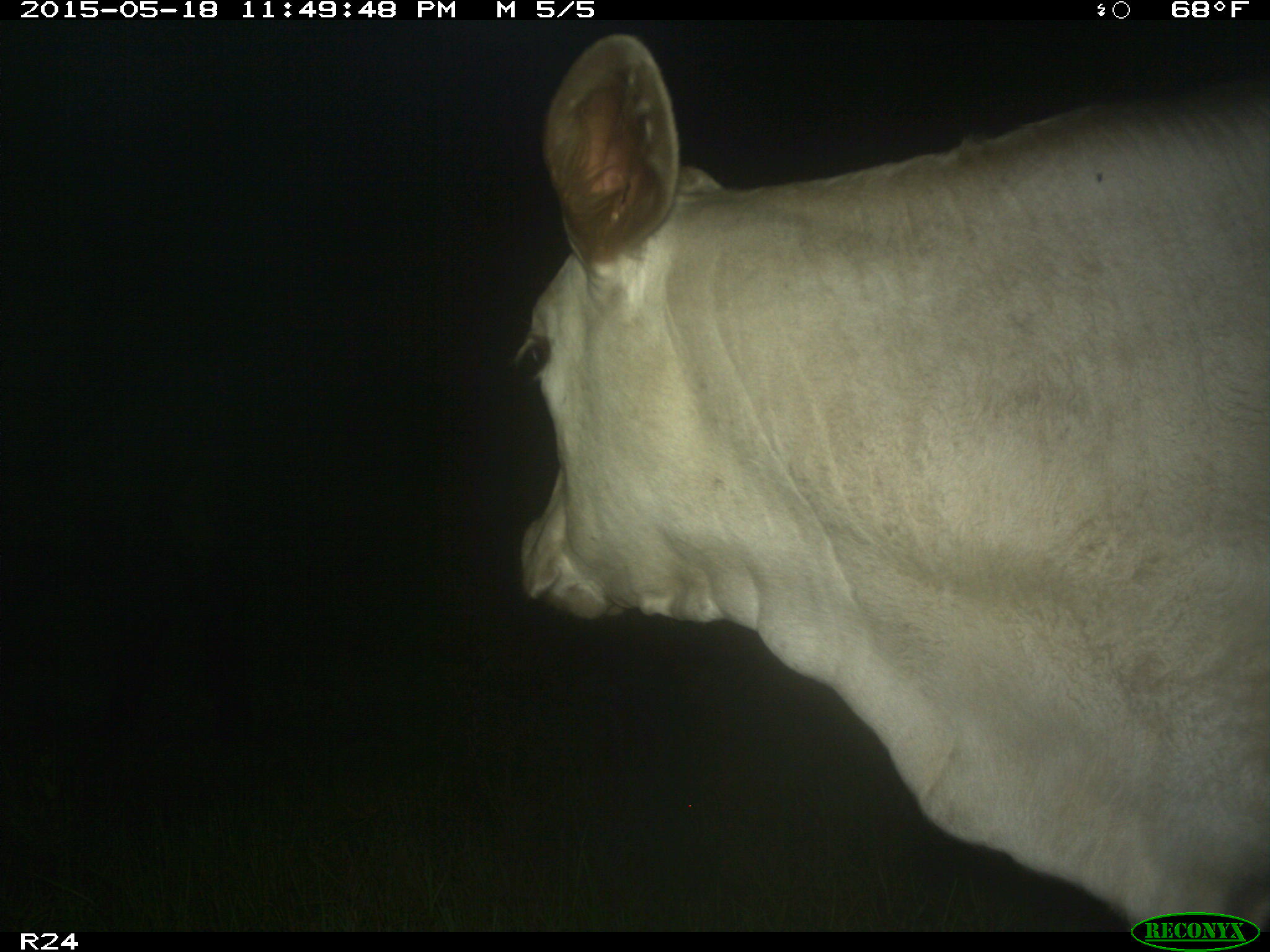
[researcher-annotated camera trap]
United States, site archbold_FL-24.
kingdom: Animalia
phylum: Chordata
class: Mammalia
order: Artiodactyla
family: Bovidae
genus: Bos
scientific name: Bos taurus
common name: domestic cow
Bos taurus (domestic cow).